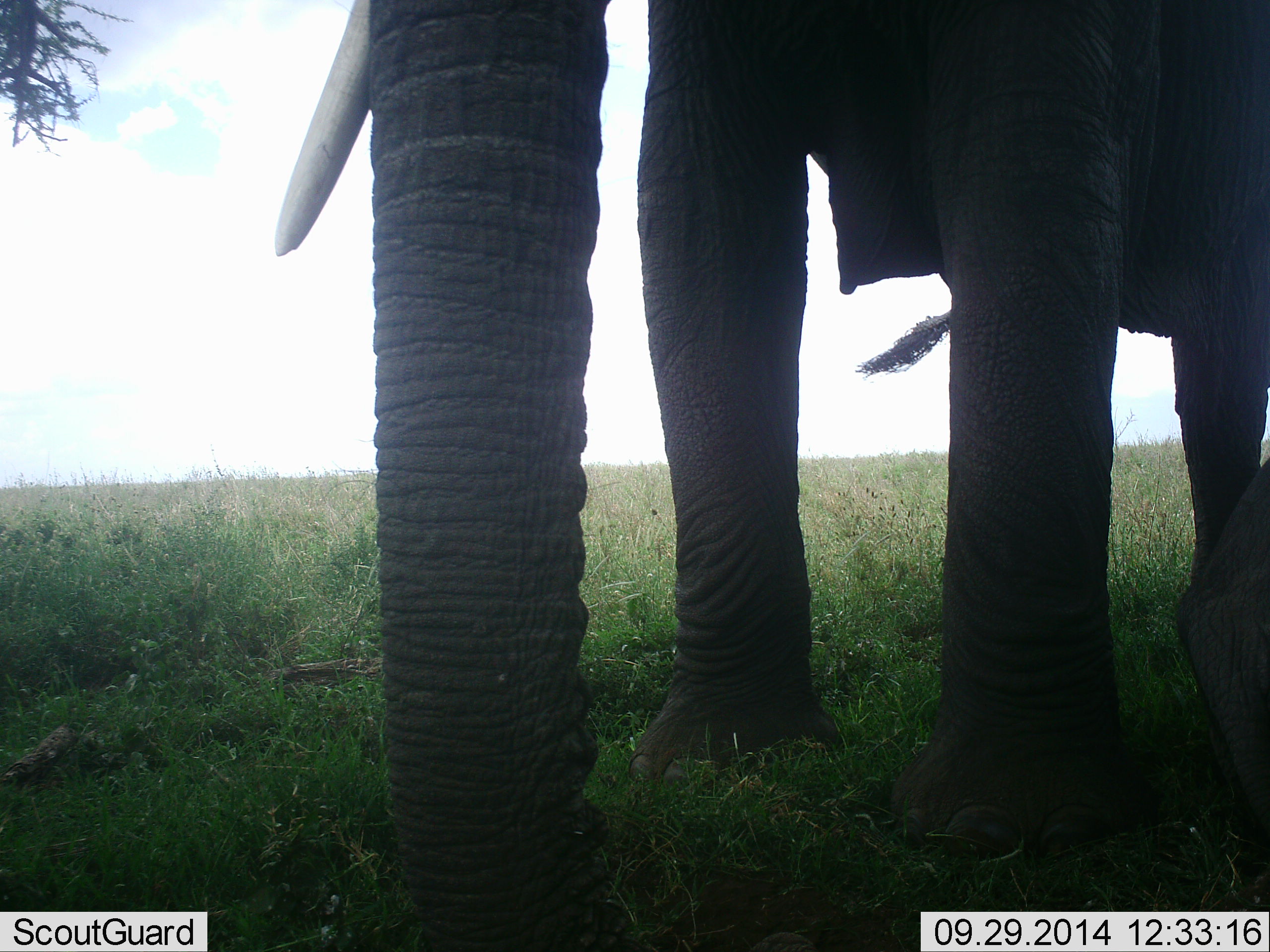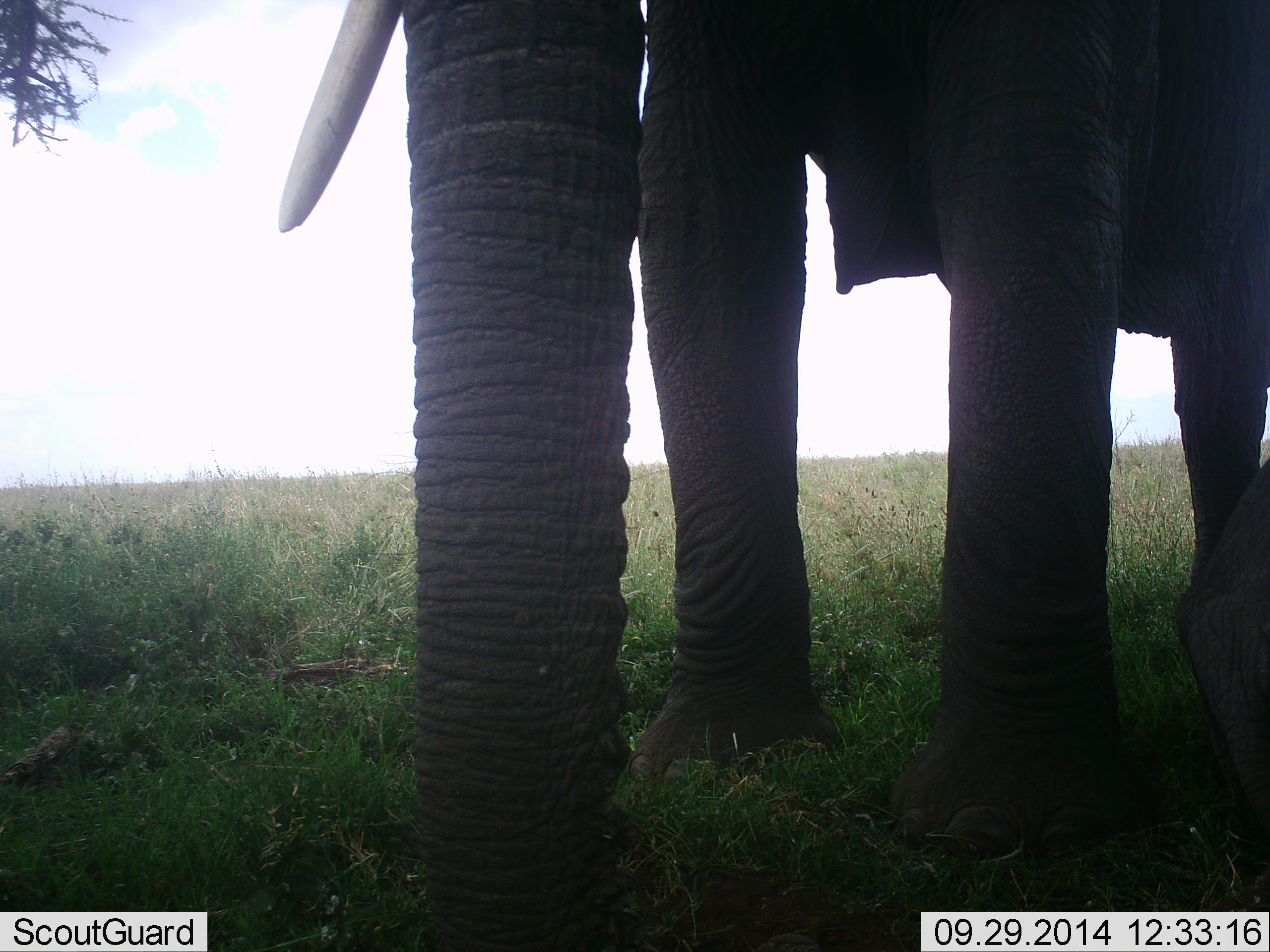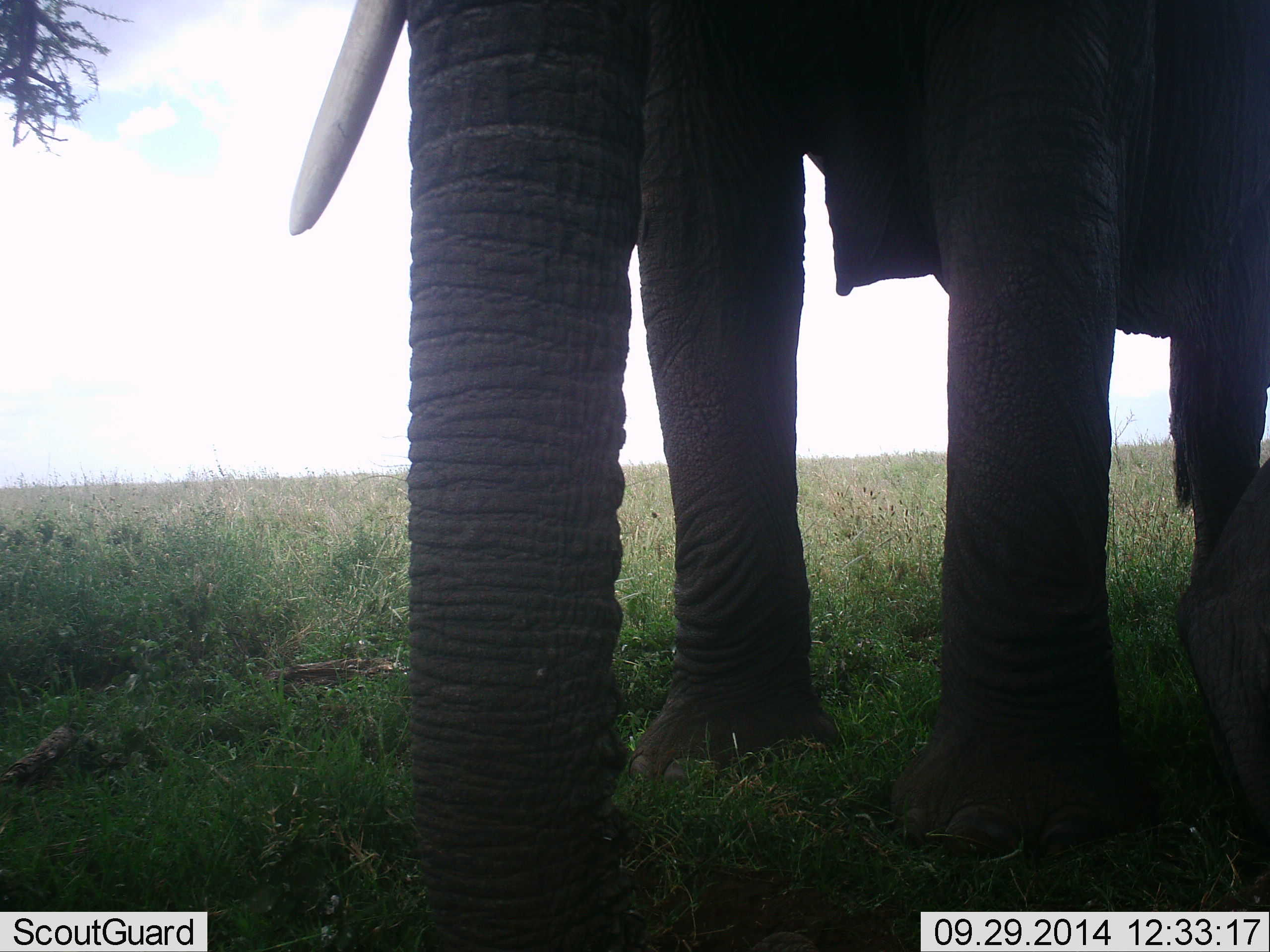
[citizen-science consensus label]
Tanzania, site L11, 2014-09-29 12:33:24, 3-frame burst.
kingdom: Animalia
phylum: Chordata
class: Mammalia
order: Proboscidea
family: Elephantidae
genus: Loxodonta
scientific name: Loxodonta africana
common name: african bush elephant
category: elephant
Elephant (african bush elephant) (Loxodonta africana), count 1. Behavior (volunteer vote fractions): standing 100%, resting 10%, moving 0%, interacting 0%. Young present (vote fraction): 0%. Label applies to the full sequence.